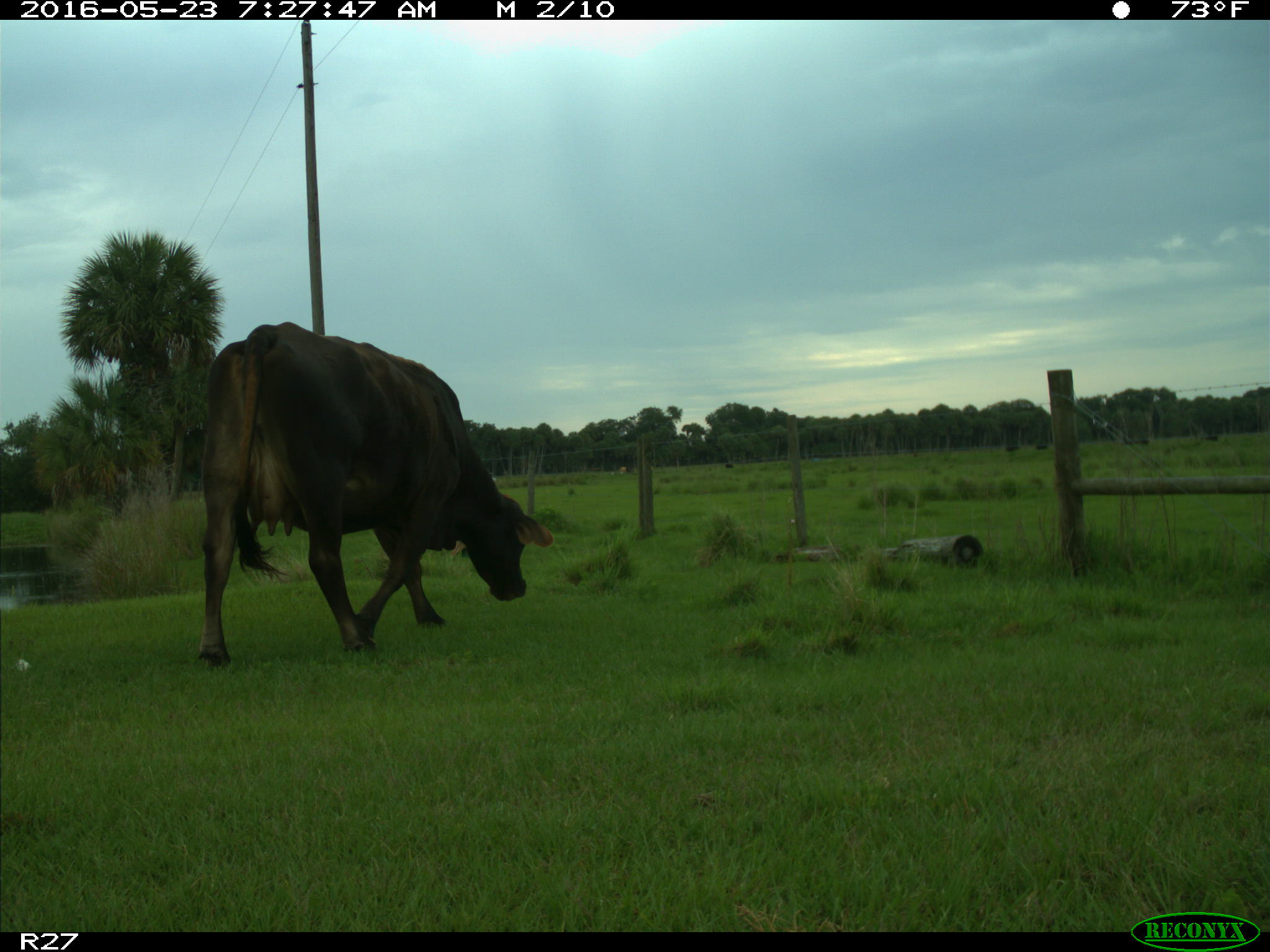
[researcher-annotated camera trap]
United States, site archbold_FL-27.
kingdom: Animalia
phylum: Chordata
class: Mammalia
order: Artiodactyla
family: Bovidae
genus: Bos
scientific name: Bos taurus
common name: domestic cow